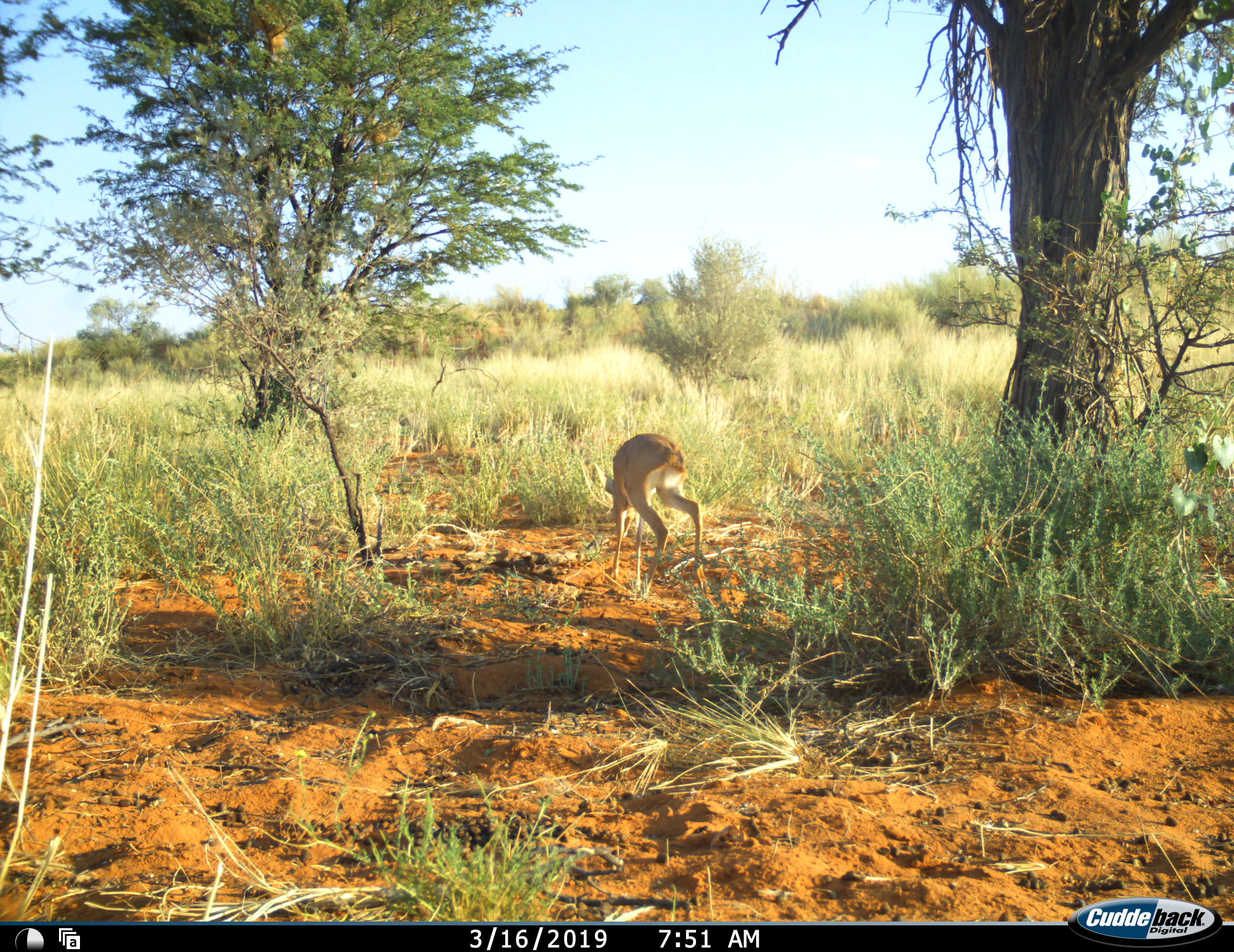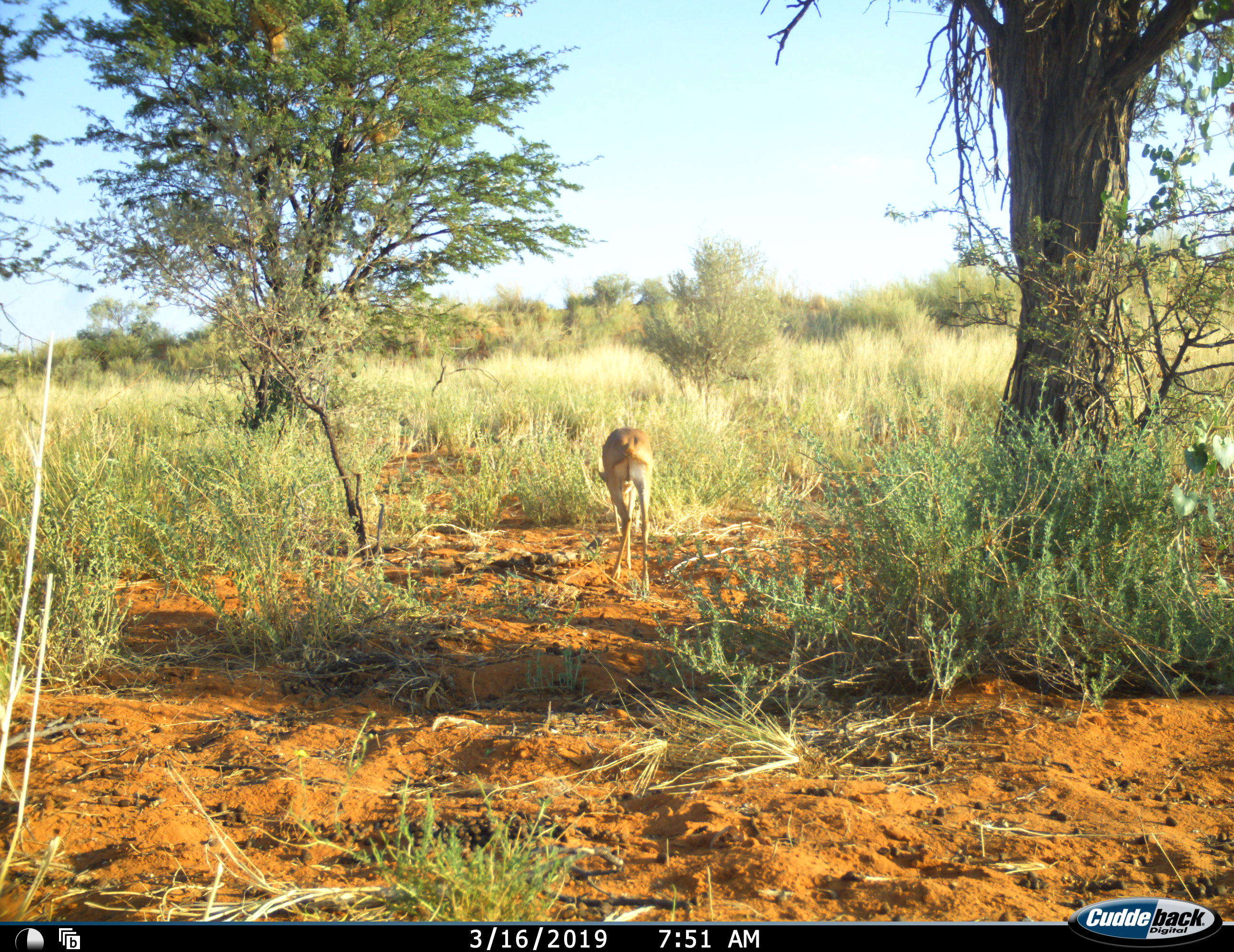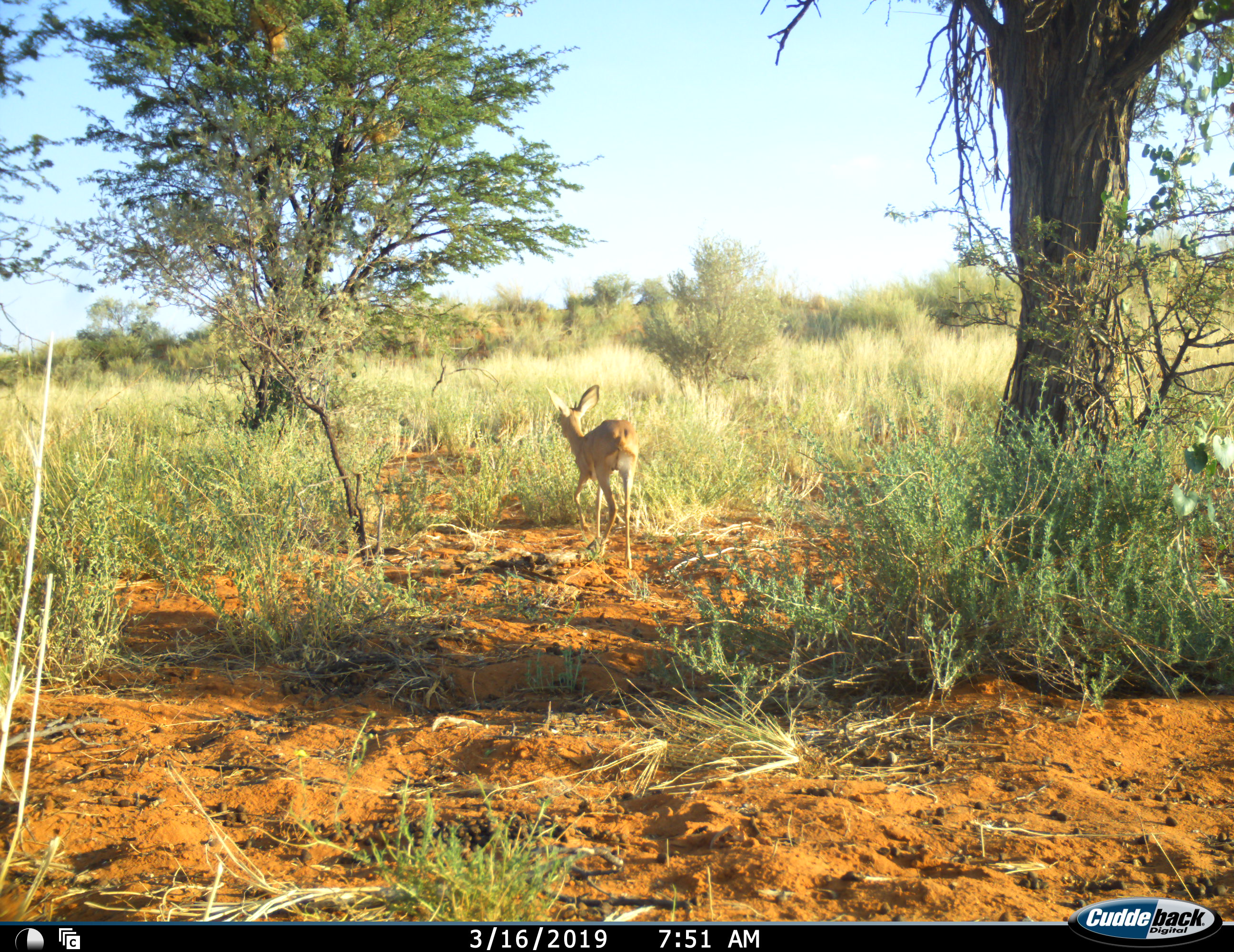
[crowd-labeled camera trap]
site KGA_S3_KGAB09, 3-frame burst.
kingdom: Animalia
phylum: Chordata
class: Mammalia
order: Artiodactyla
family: Bovidae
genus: Raphicerus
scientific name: Raphicerus campestris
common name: steenbok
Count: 1.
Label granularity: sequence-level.